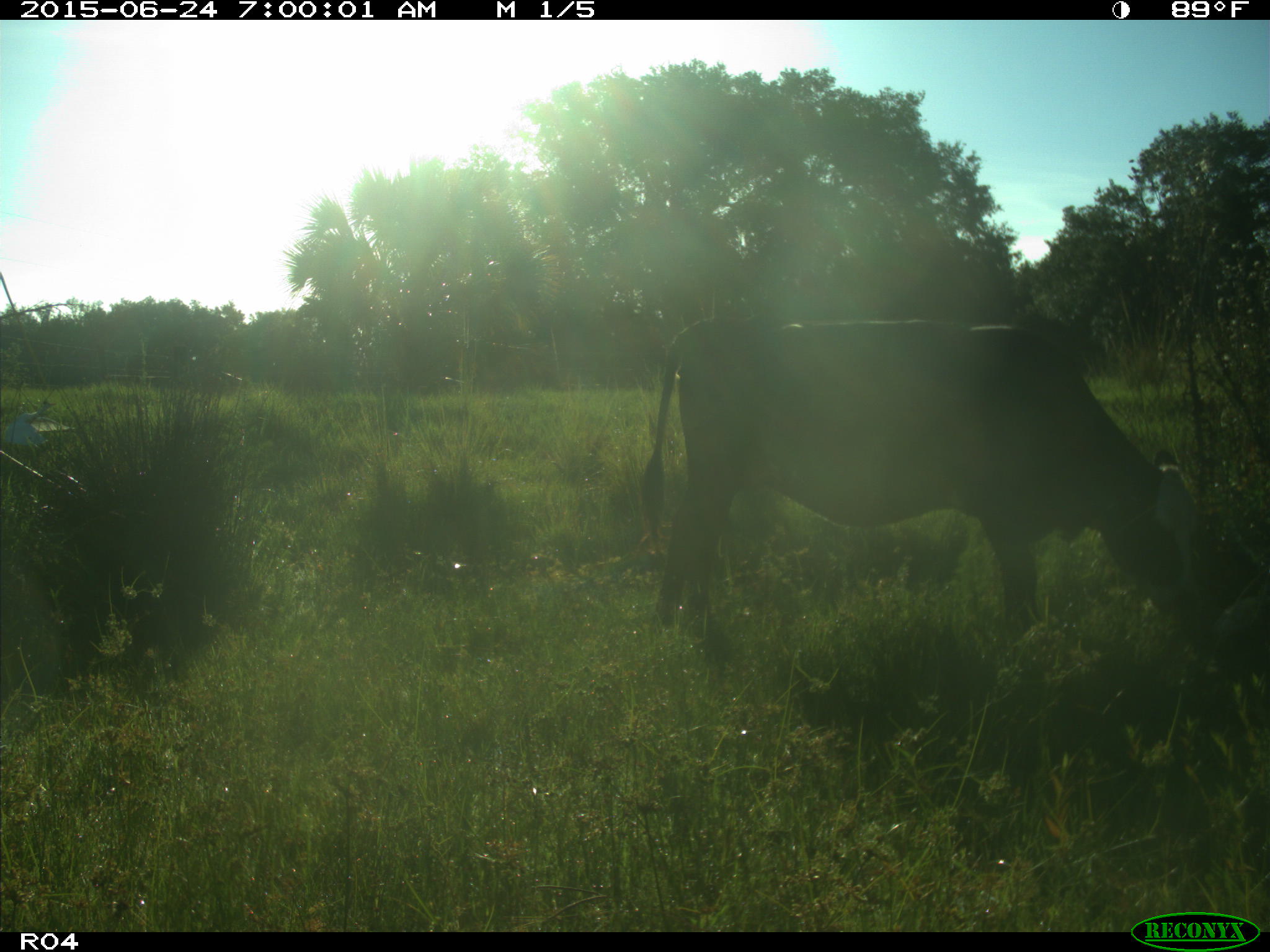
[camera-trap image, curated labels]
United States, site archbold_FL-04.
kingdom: Animalia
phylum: Chordata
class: Mammalia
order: Artiodactyla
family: Bovidae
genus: Bos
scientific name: Bos taurus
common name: domestic cow